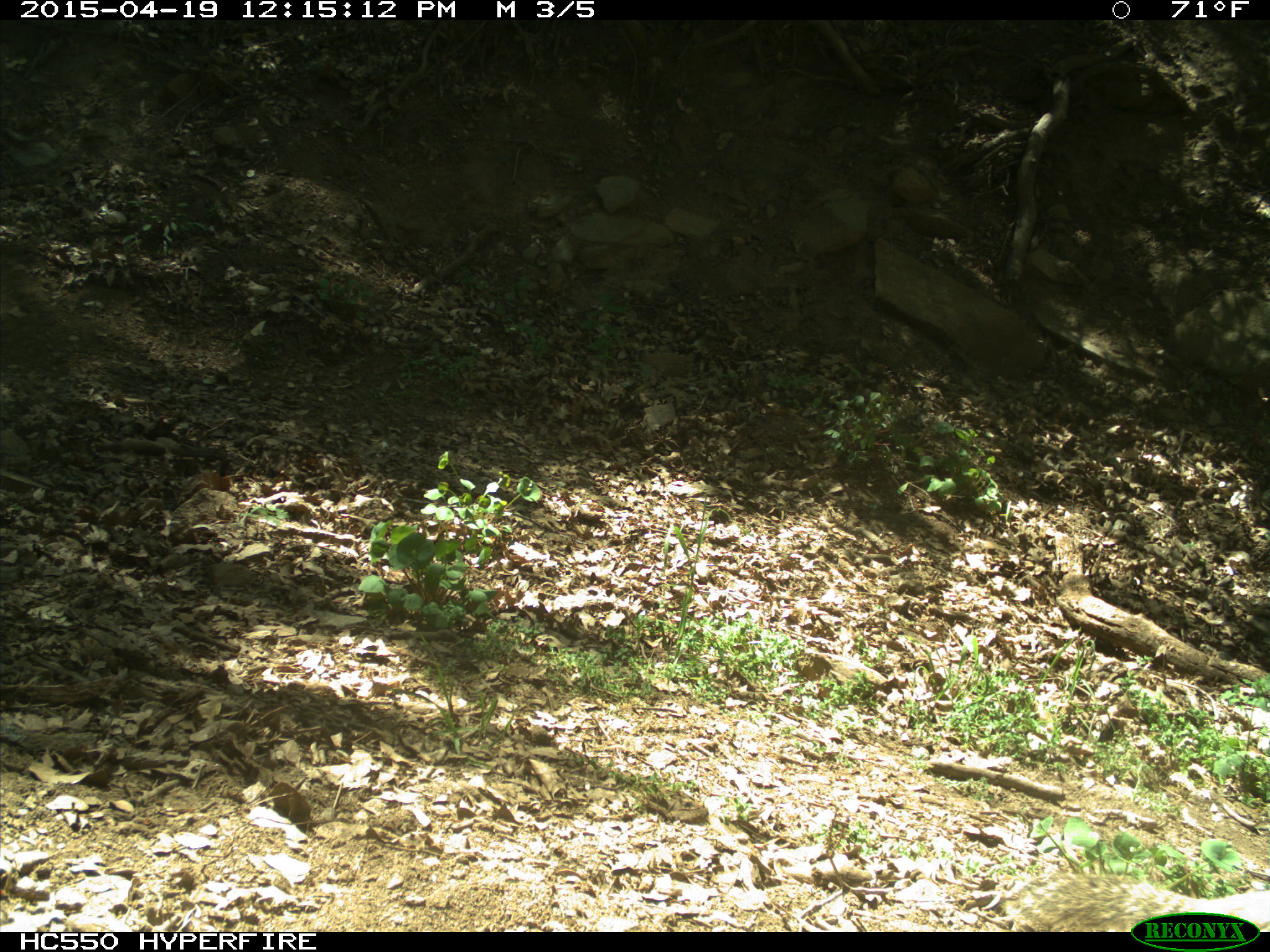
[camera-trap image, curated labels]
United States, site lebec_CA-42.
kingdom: Animalia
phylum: Chordata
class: Mammalia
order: Rodentia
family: Sciuridae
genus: Otospermophilus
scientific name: Otospermophilus beecheyi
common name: california ground squirrel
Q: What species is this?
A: Otospermophilus beecheyi (california ground squirrel).